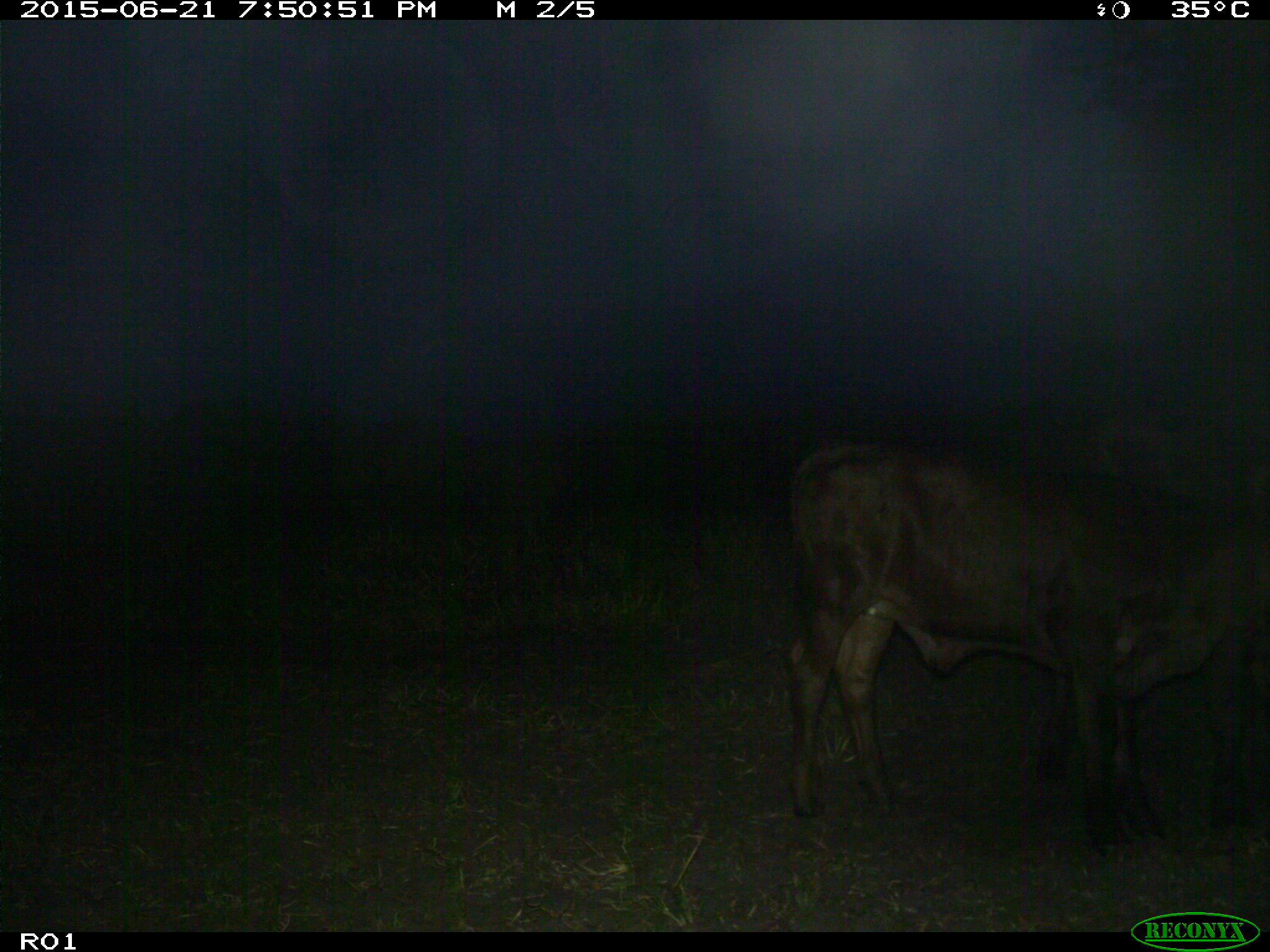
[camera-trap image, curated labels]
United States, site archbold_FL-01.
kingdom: Animalia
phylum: Chordata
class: Mammalia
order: Artiodactyla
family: Bovidae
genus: Bos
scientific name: Bos taurus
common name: domestic cow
Bos taurus (domestic cow).